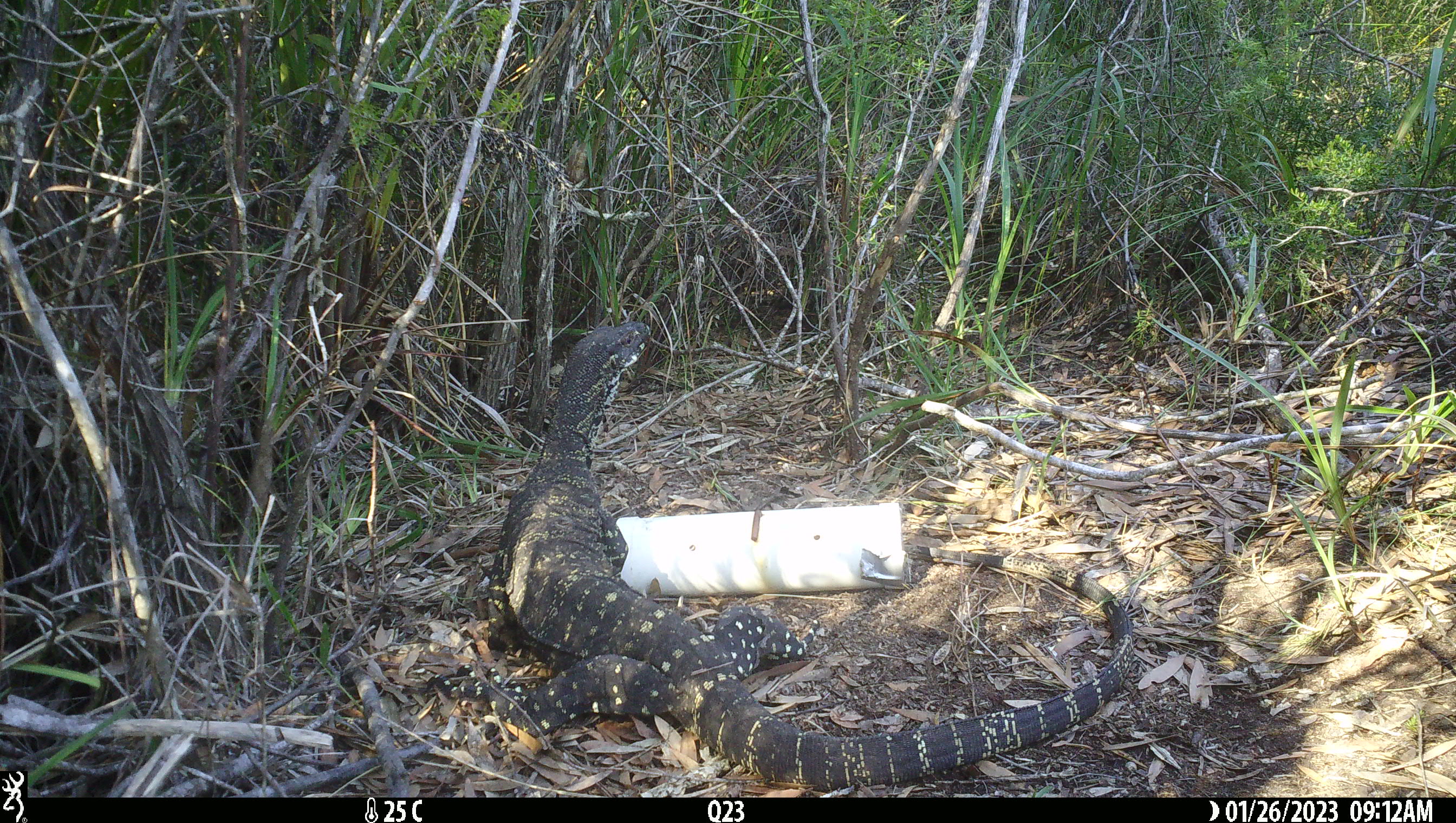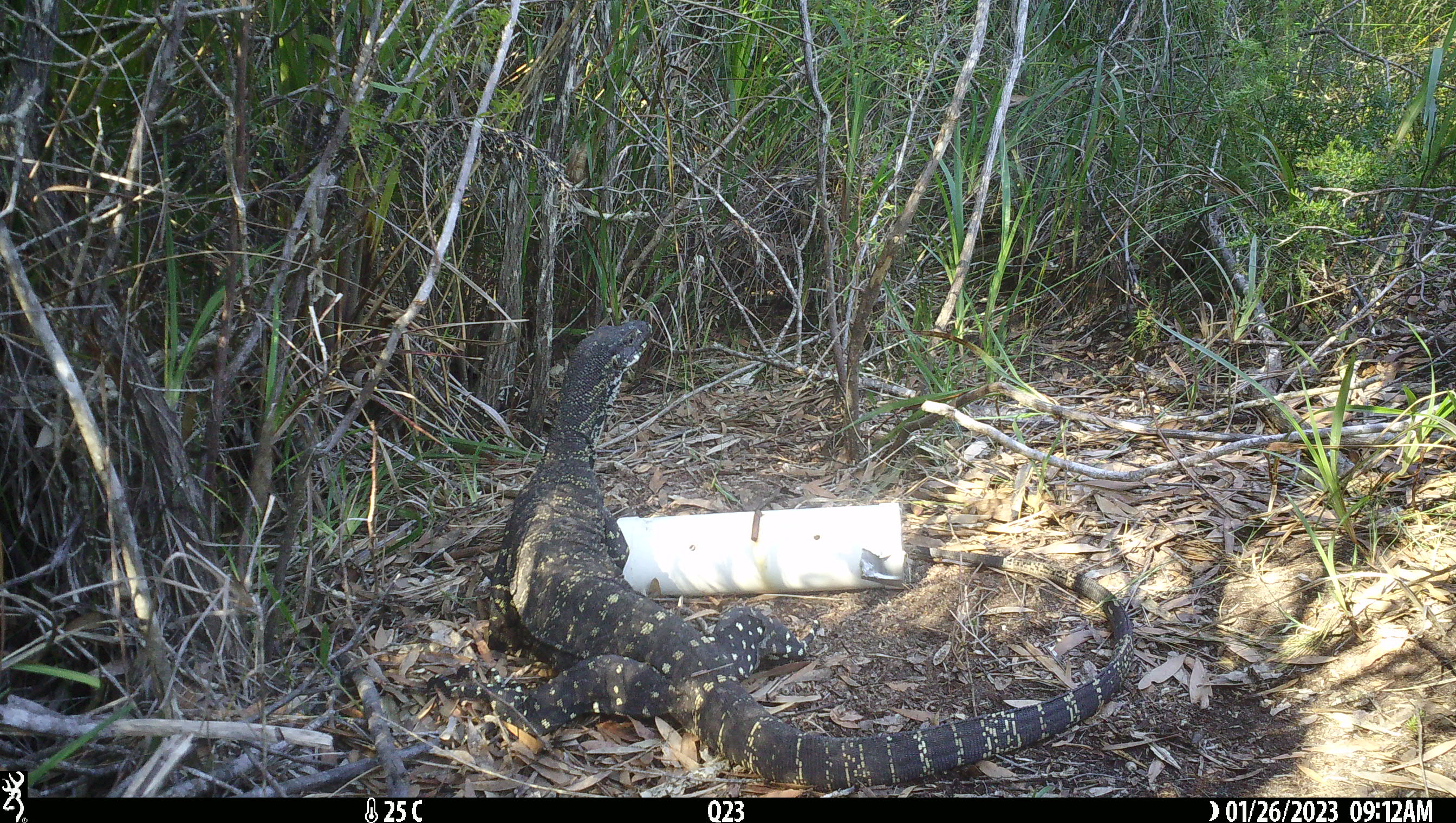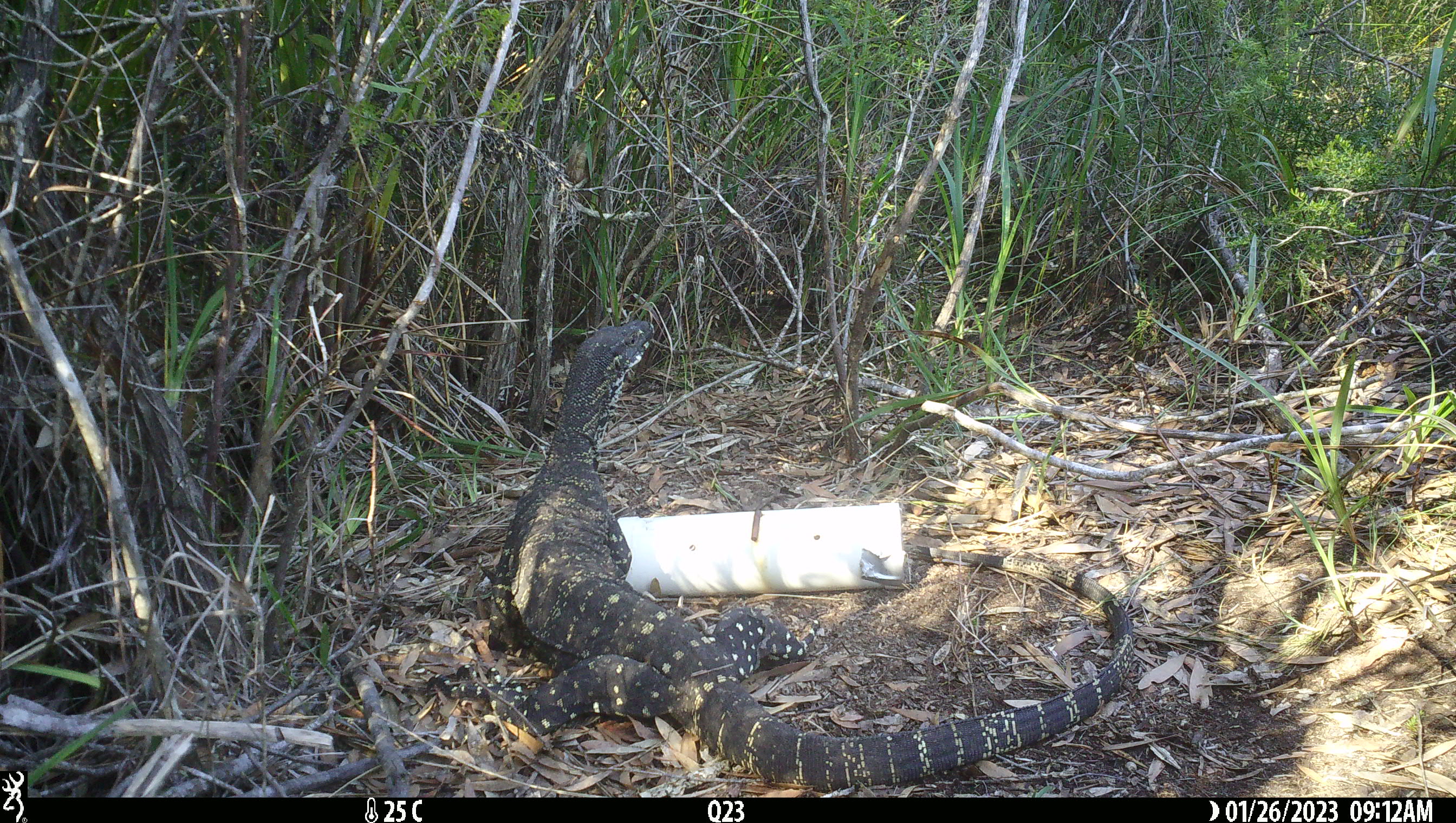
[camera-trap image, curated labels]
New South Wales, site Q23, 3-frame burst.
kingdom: Animalia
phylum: Chordata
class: Reptilia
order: Squamata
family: Varanidae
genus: Varanus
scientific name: Varanus varius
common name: lace monitor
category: goanna